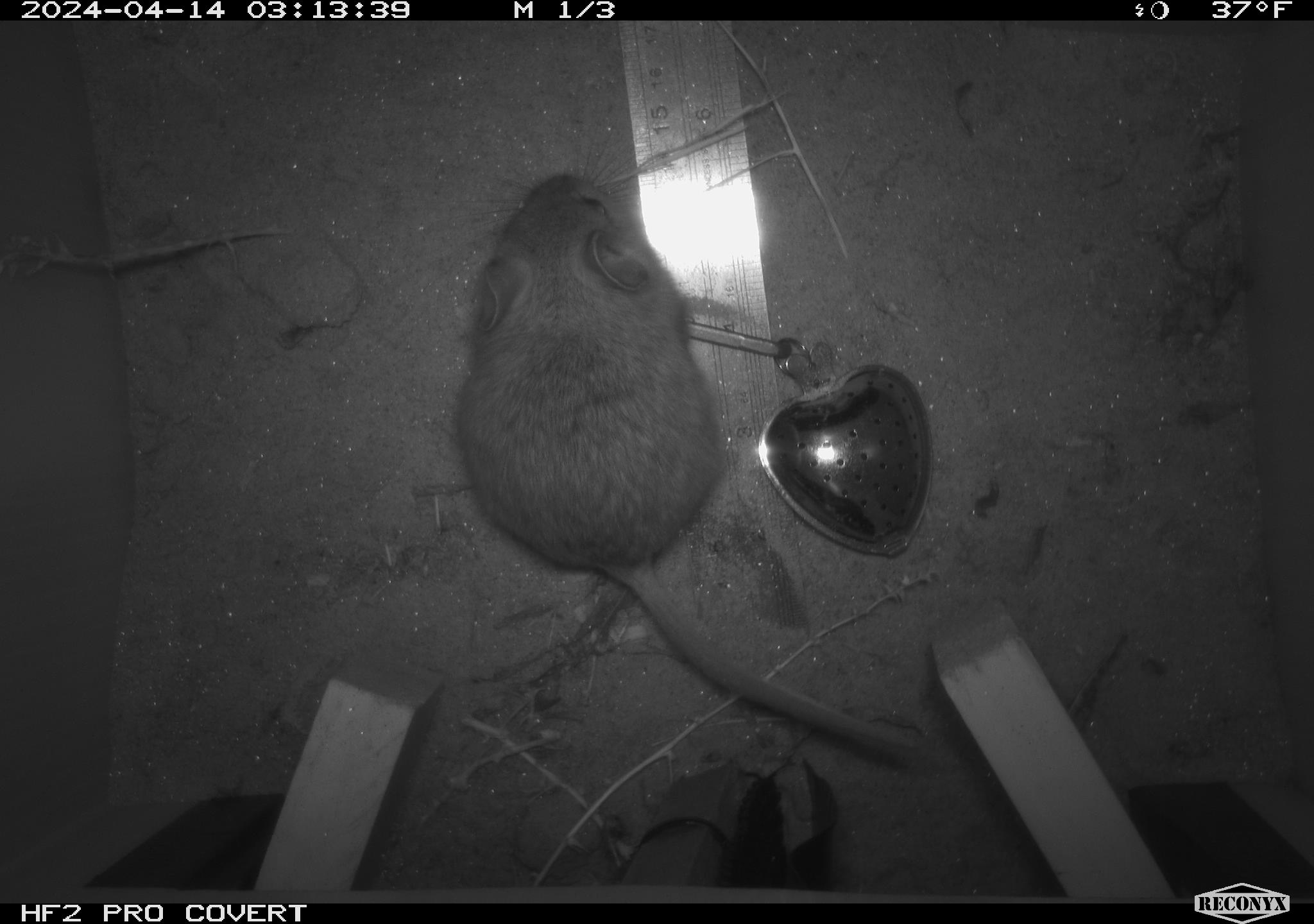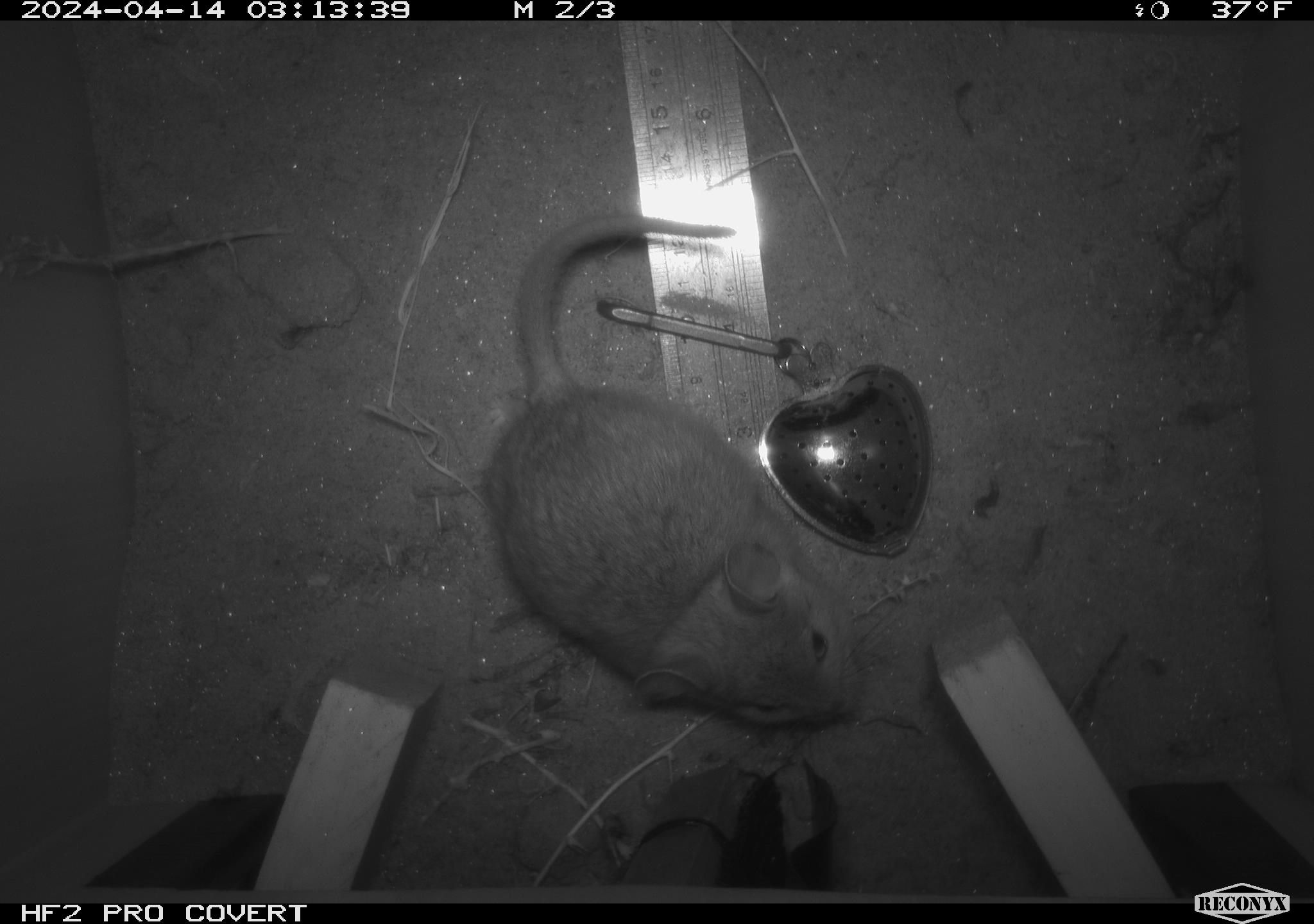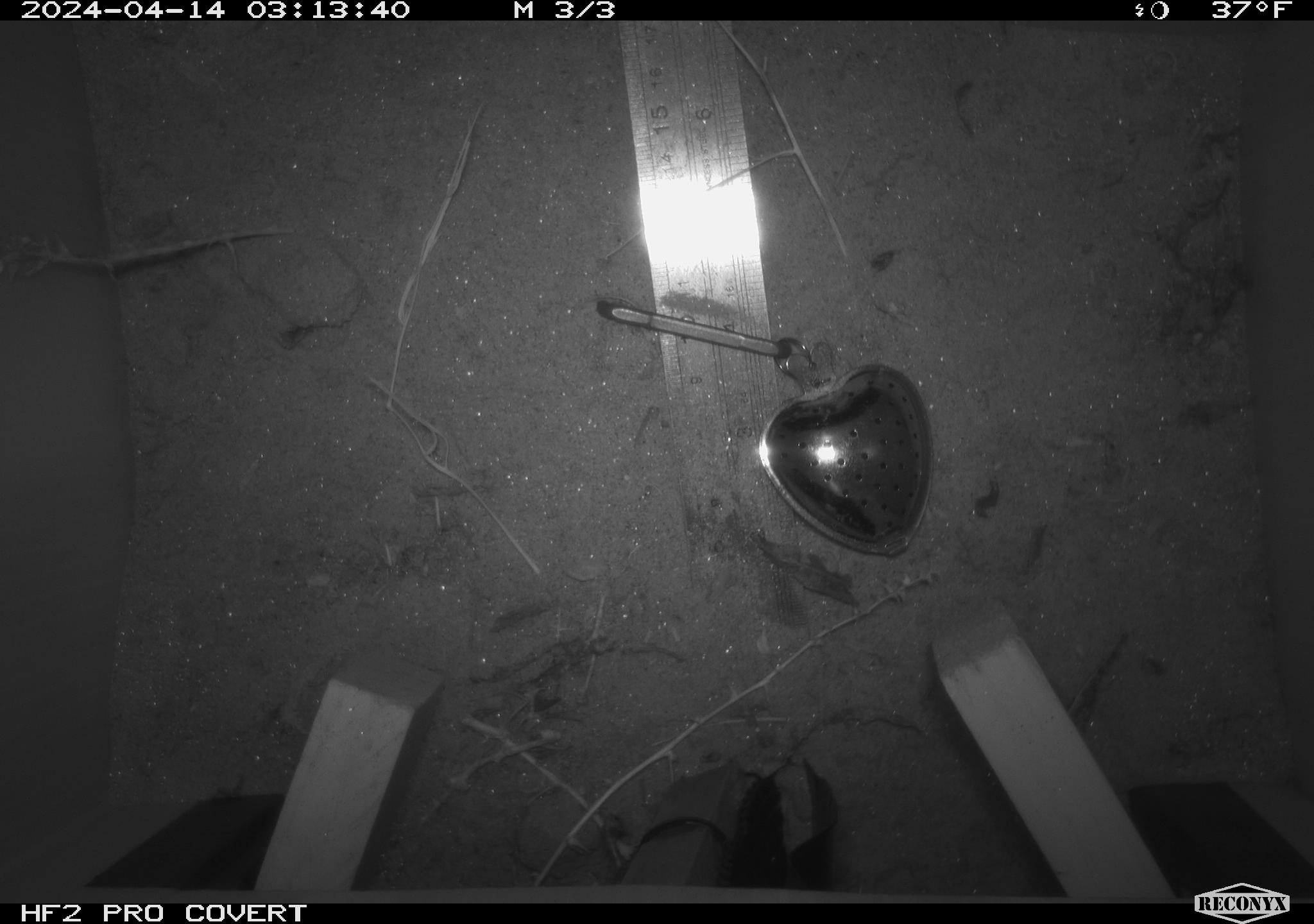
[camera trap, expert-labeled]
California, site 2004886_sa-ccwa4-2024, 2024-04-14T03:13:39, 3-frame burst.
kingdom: Animalia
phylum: Chordata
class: Mammalia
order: Rodentia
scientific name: Rodentia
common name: woodrat or rat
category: woodrat or rat species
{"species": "woodrat or rat species (woodrat or rat) (Rodentia)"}